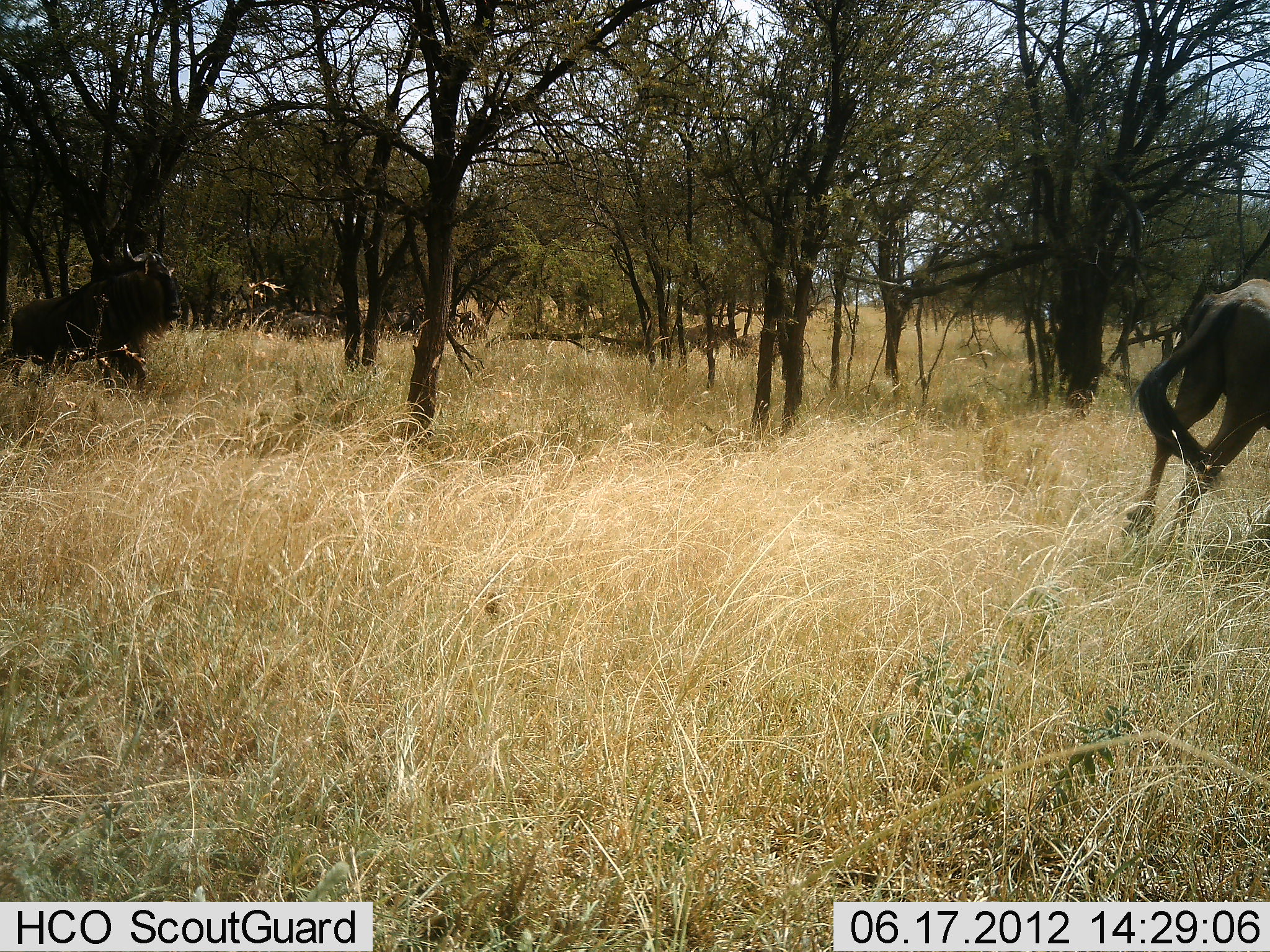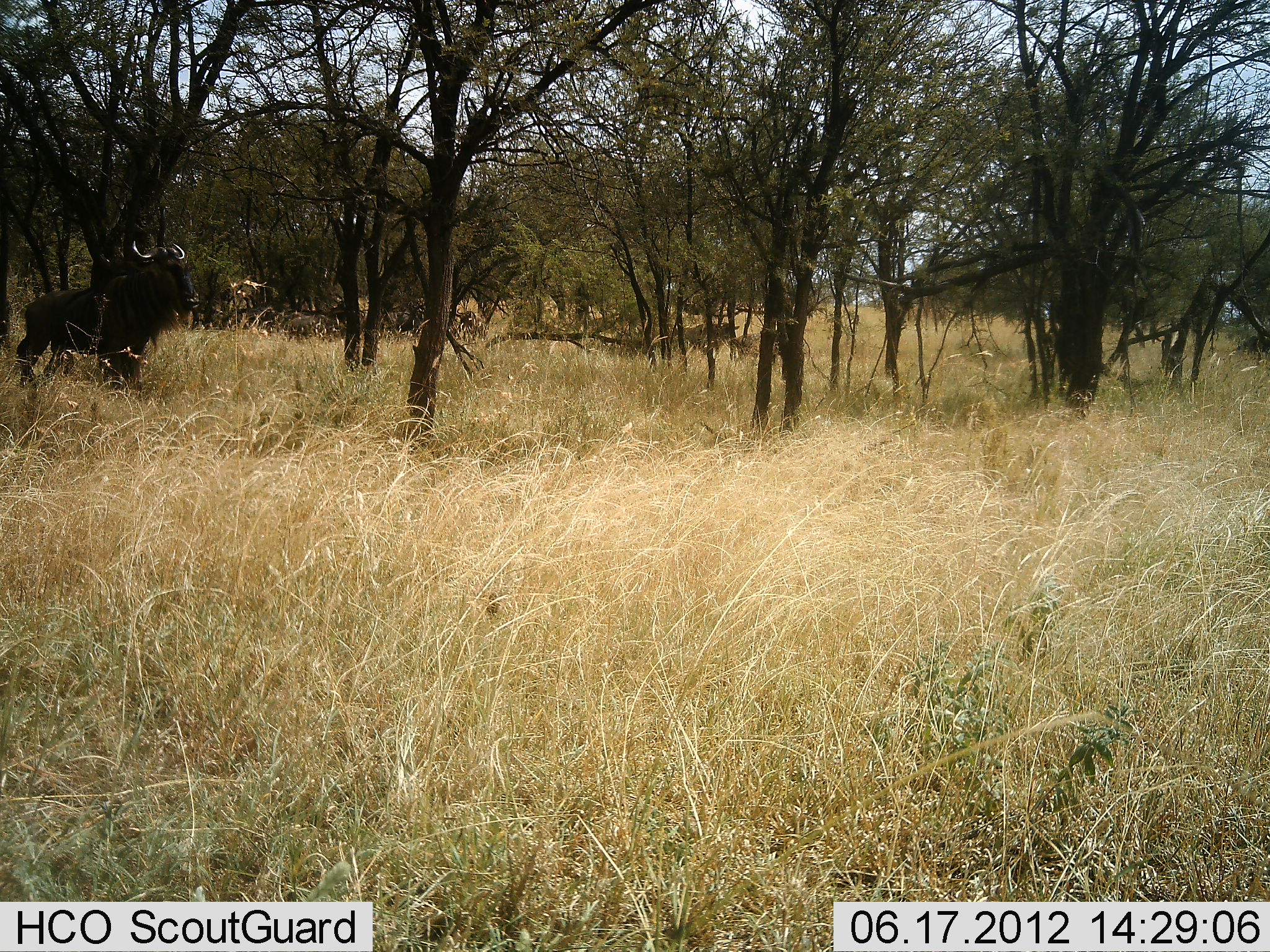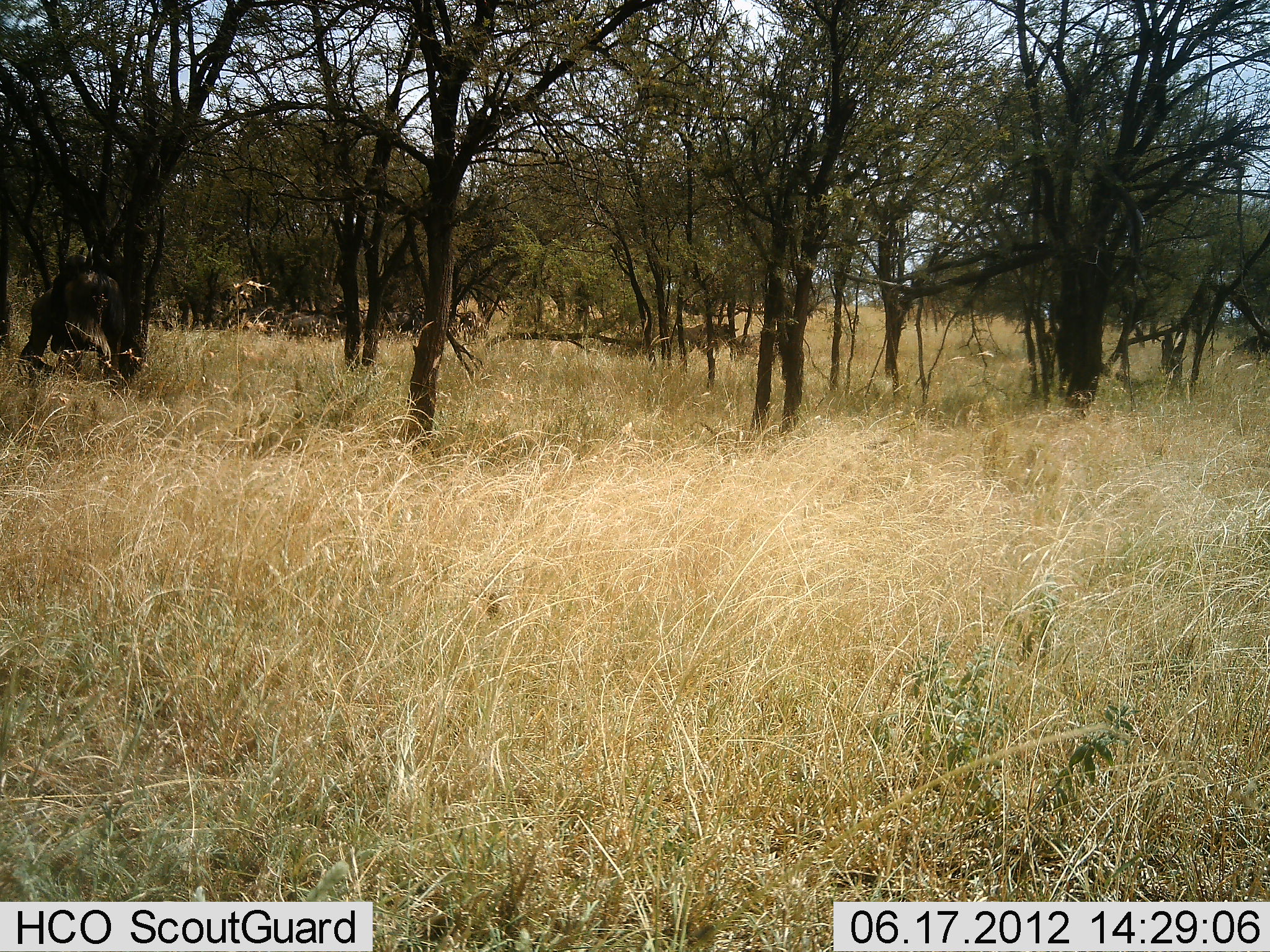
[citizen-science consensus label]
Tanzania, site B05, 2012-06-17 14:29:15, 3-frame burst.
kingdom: Animalia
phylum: Chordata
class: Mammalia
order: Artiodactyla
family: Bovidae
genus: Connochaetes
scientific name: Connochaetes taurinus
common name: blue wildebeest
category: wildebeest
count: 2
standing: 20%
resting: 0%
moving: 90%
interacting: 0%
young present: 0%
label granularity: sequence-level